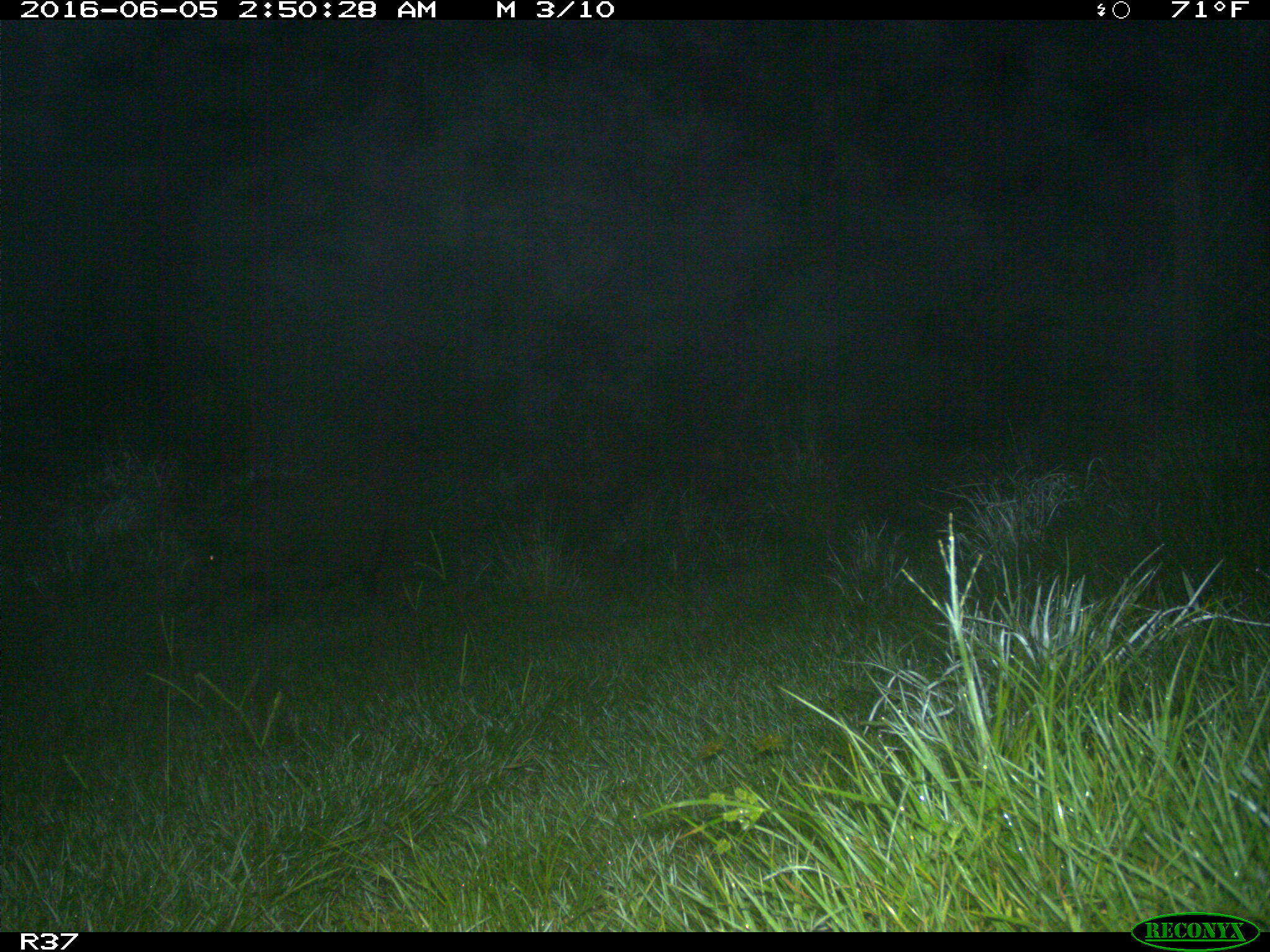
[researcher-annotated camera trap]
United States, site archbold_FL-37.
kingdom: Animalia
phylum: Chordata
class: Mammalia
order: Artiodactyla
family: Suidae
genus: Sus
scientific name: Sus scrofa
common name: wild boar